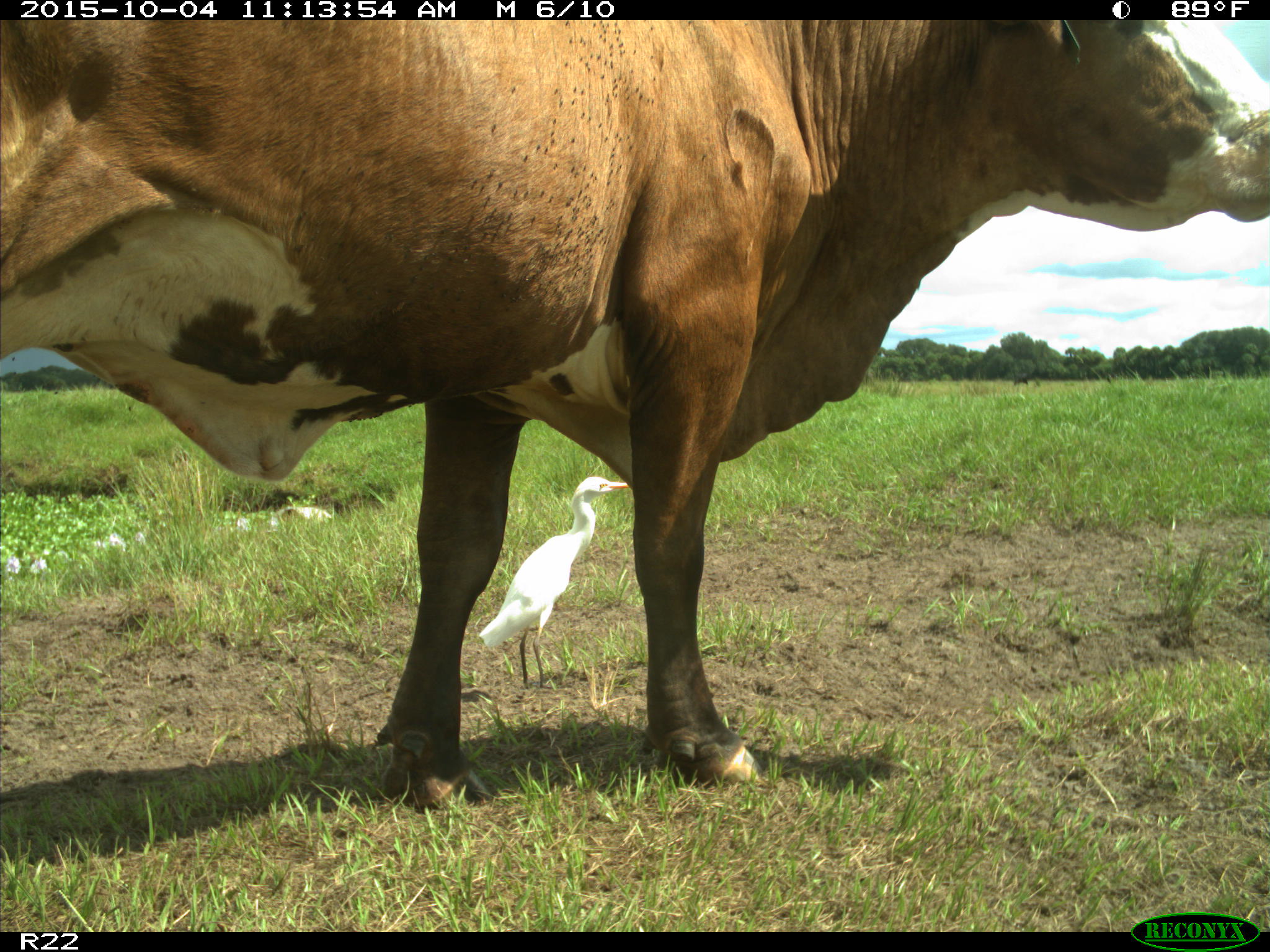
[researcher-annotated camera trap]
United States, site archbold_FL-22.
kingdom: Animalia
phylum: Chordata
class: Mammalia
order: Artiodactyla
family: Bovidae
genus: Bos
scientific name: Bos taurus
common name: domestic cow